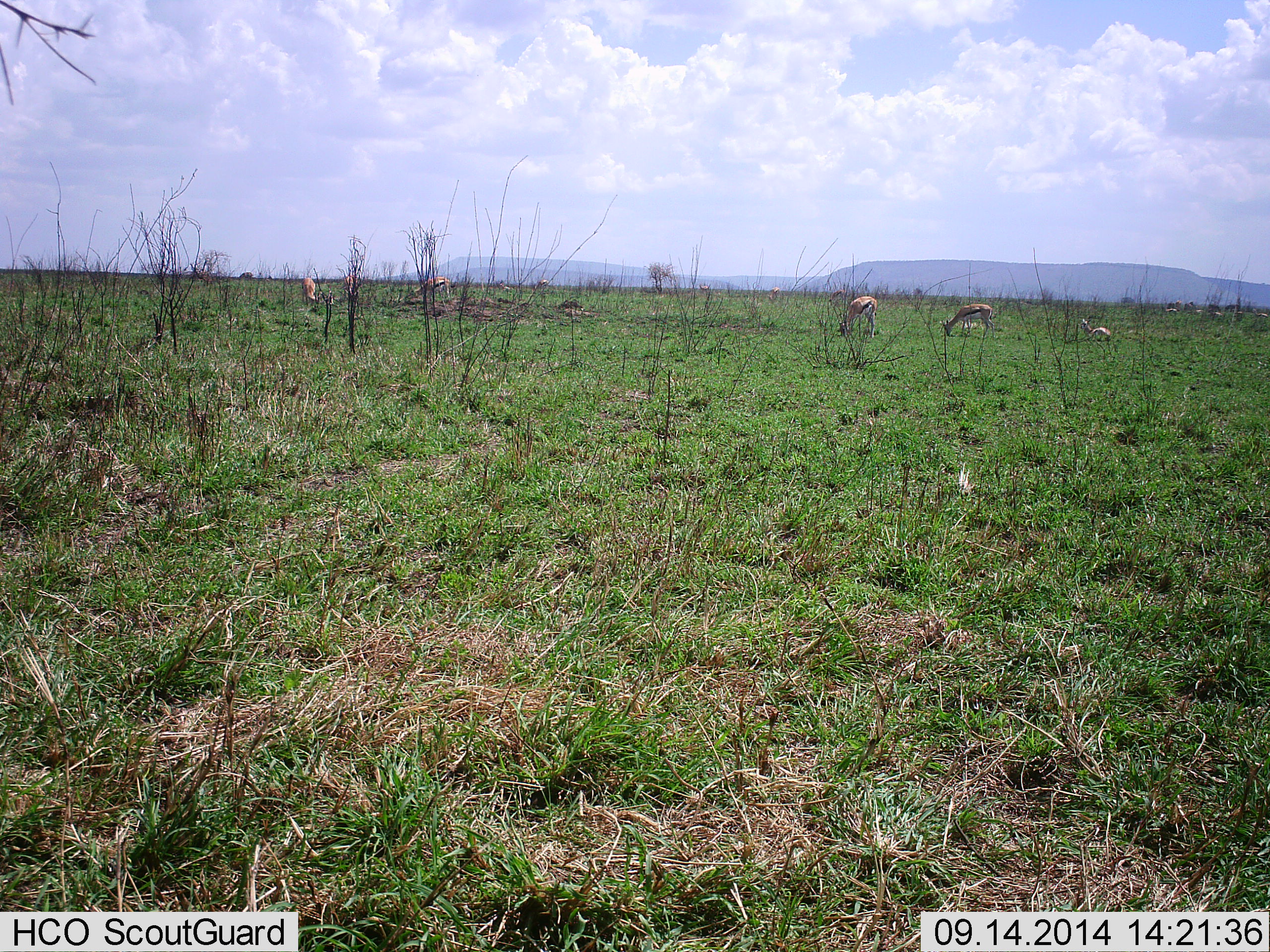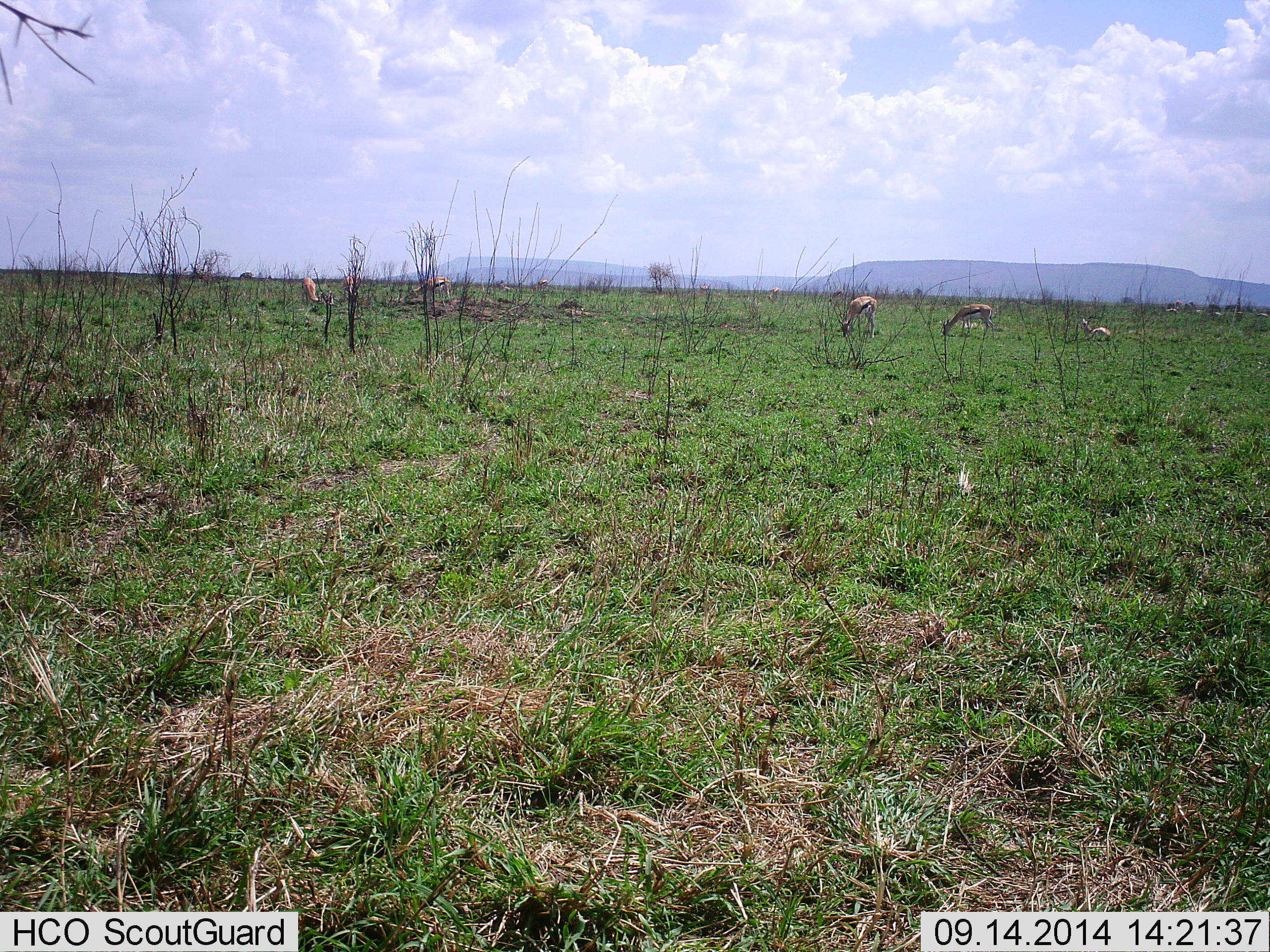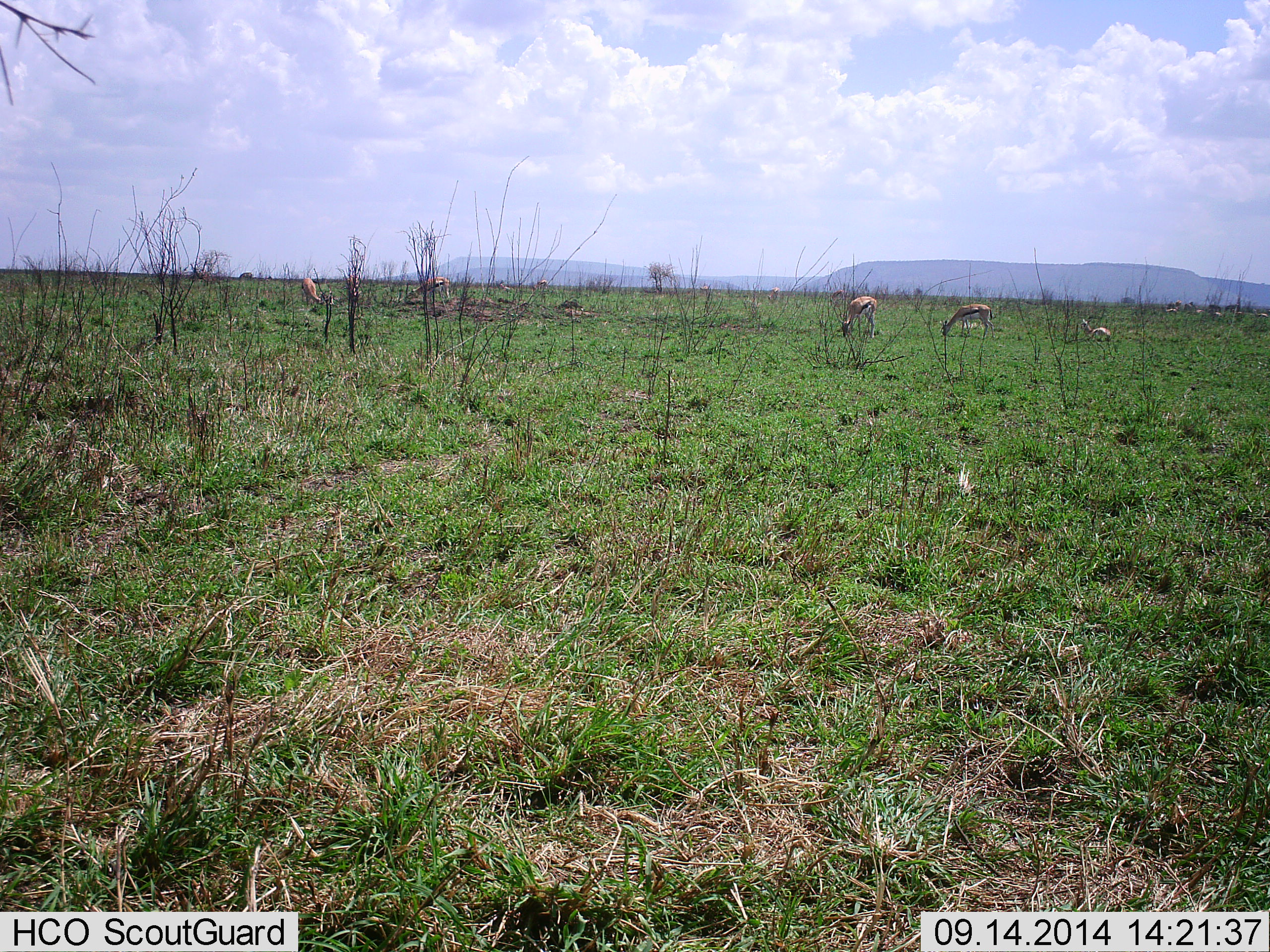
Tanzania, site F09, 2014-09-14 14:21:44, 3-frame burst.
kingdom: Animalia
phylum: Chordata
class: Mammalia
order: Artiodactyla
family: Bovidae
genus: Eudorcas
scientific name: Eudorcas thomsonii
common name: thomson's gazelle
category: gazellethomsons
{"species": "gazellethomsons (thomson's gazelle) (Eudorcas thomsonii)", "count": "6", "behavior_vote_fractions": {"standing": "40%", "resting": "60%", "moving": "10%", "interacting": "10%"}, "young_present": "0%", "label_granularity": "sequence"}